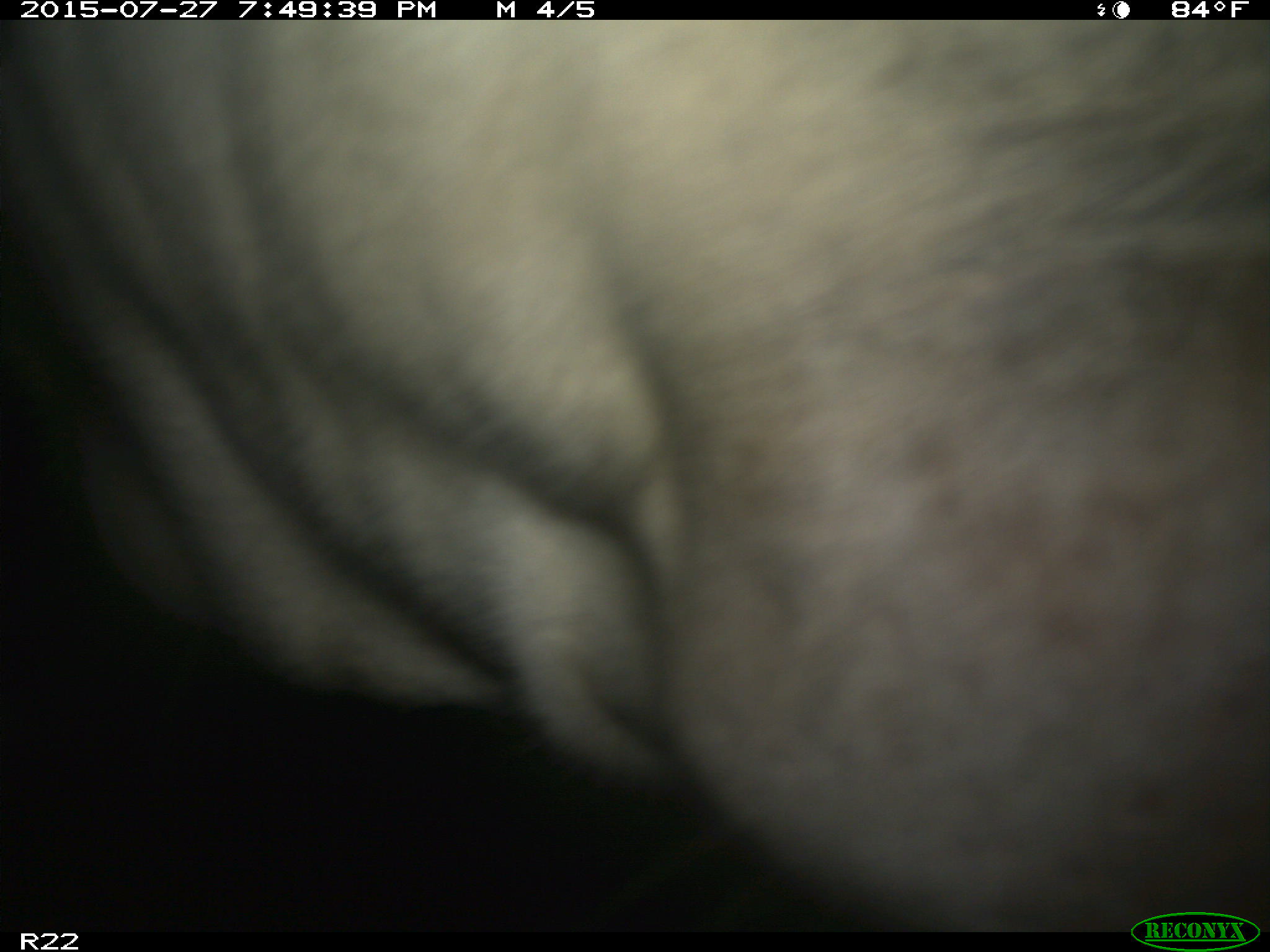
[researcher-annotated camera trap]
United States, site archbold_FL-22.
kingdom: Animalia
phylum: Chordata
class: Mammalia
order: Artiodactyla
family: Bovidae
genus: Bos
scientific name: Bos taurus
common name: domestic cow